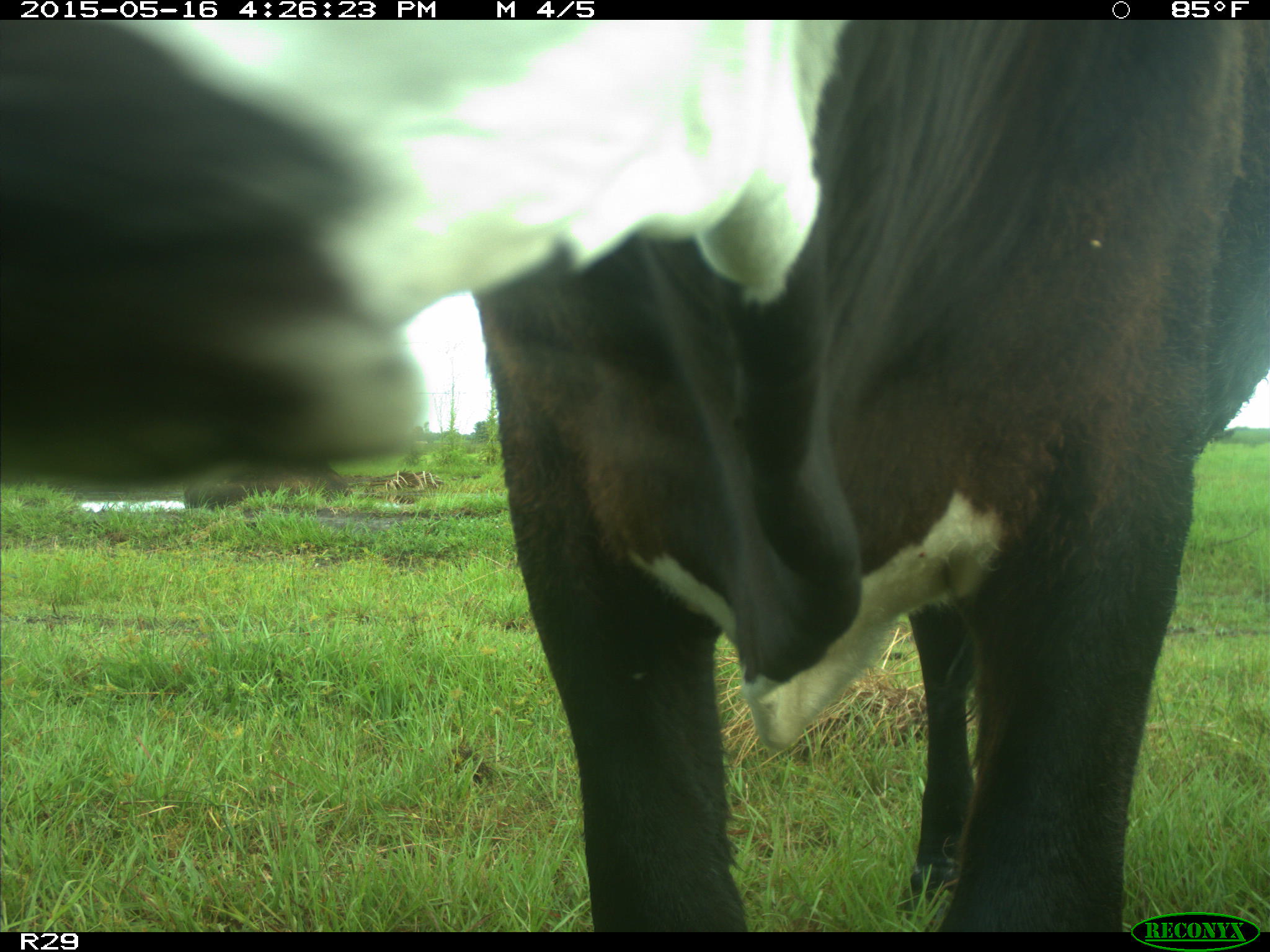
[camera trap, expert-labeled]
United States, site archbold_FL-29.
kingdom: Animalia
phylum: Chordata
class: Mammalia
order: Artiodactyla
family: Bovidae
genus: Bos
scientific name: Bos taurus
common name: domestic cow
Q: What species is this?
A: Bos taurus (domestic cow).